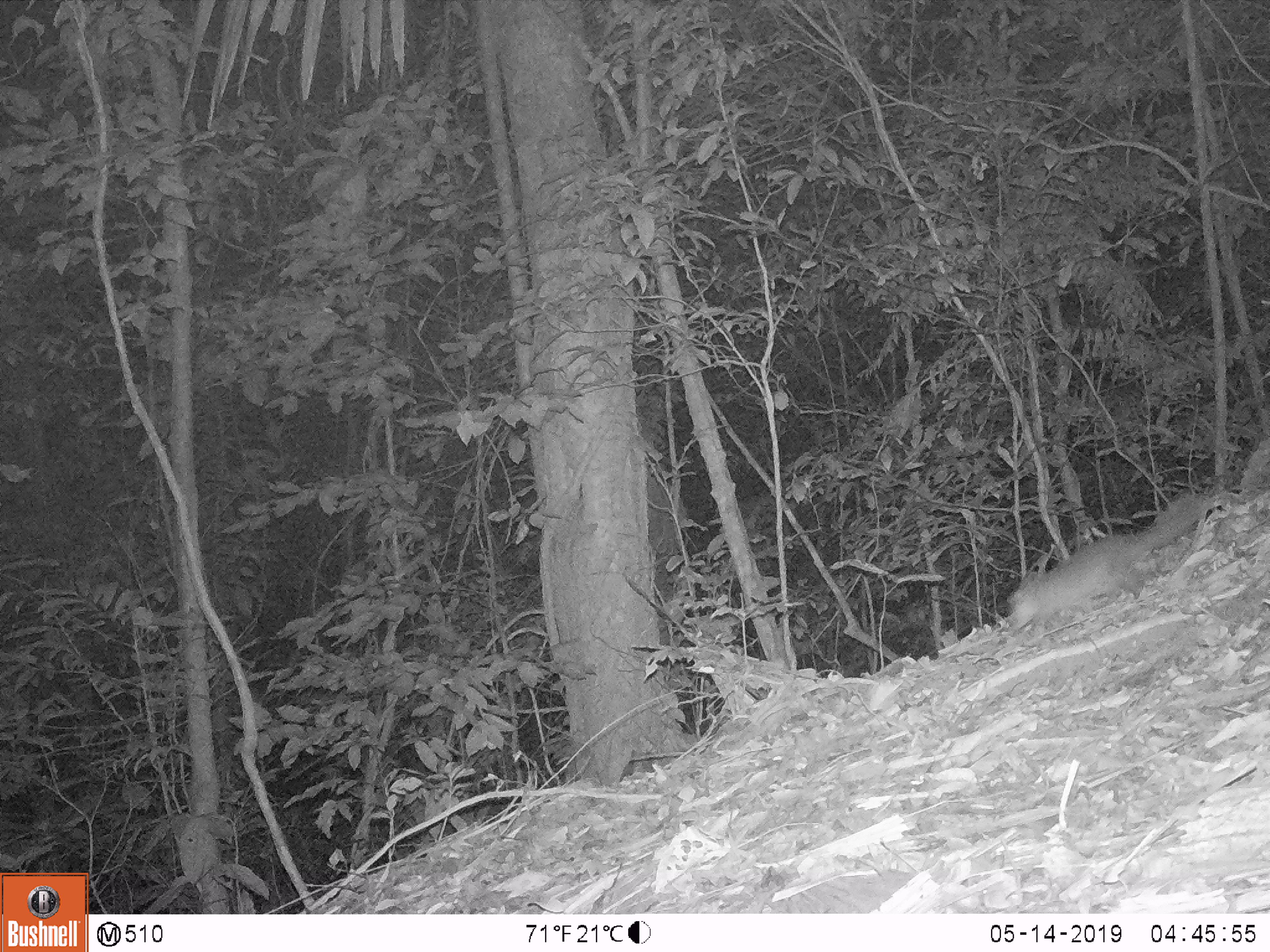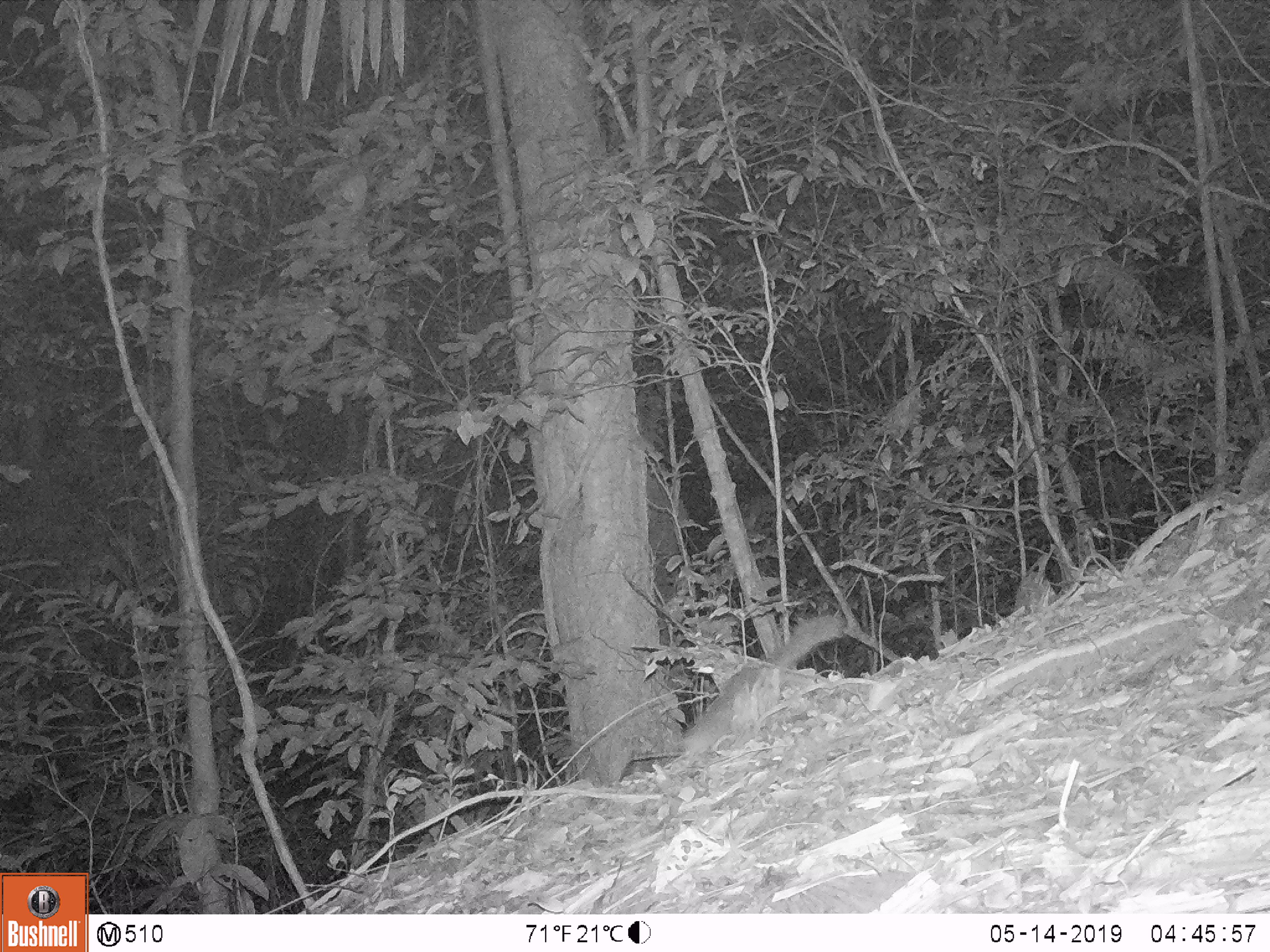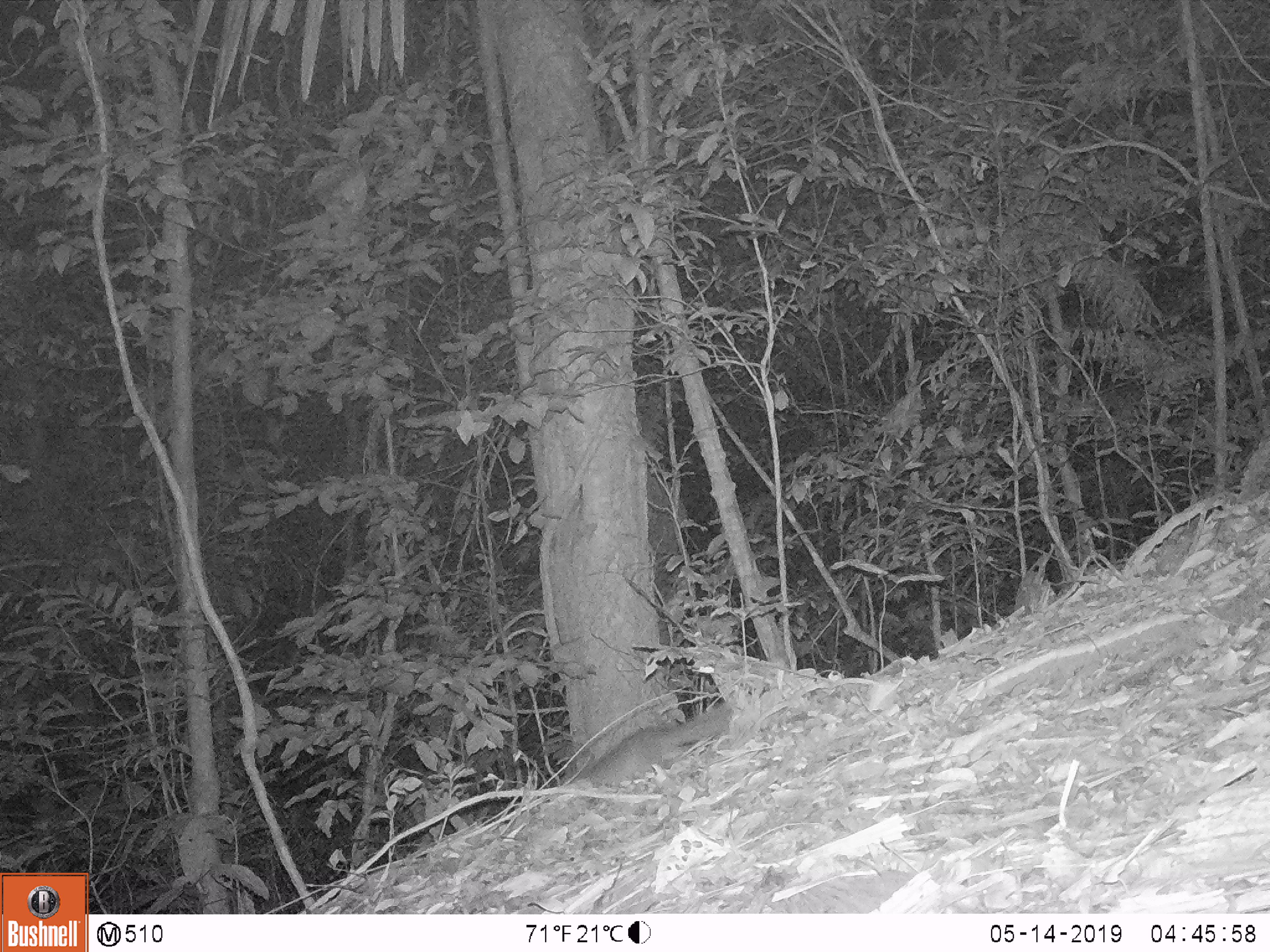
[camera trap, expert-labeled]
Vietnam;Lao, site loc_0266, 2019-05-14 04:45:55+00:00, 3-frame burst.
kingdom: Animalia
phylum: Chordata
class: Mammalia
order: Carnivora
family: Mustelidae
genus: Melogale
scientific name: Melogale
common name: ferret badger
Ferret badger (Melogale). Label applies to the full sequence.